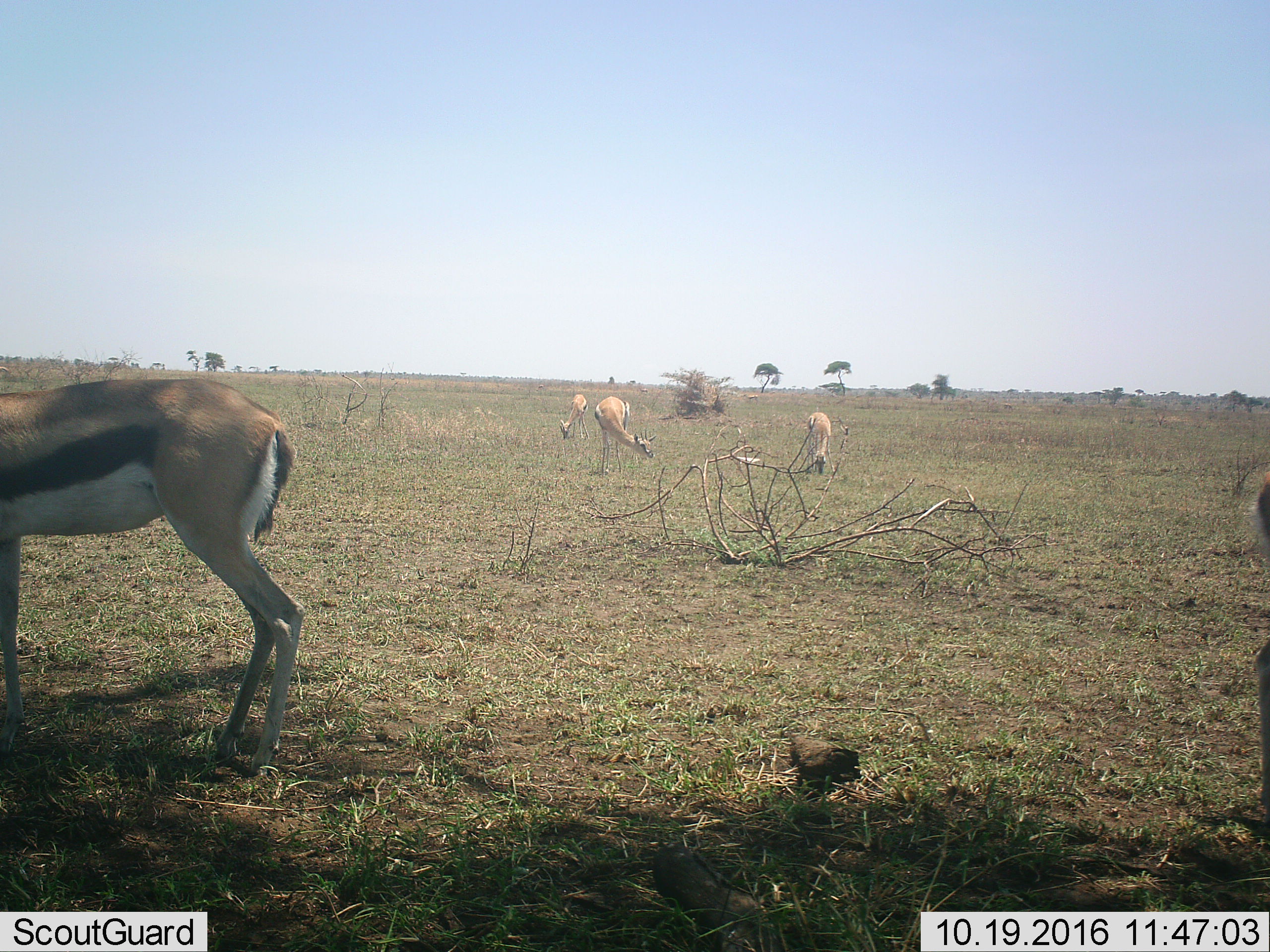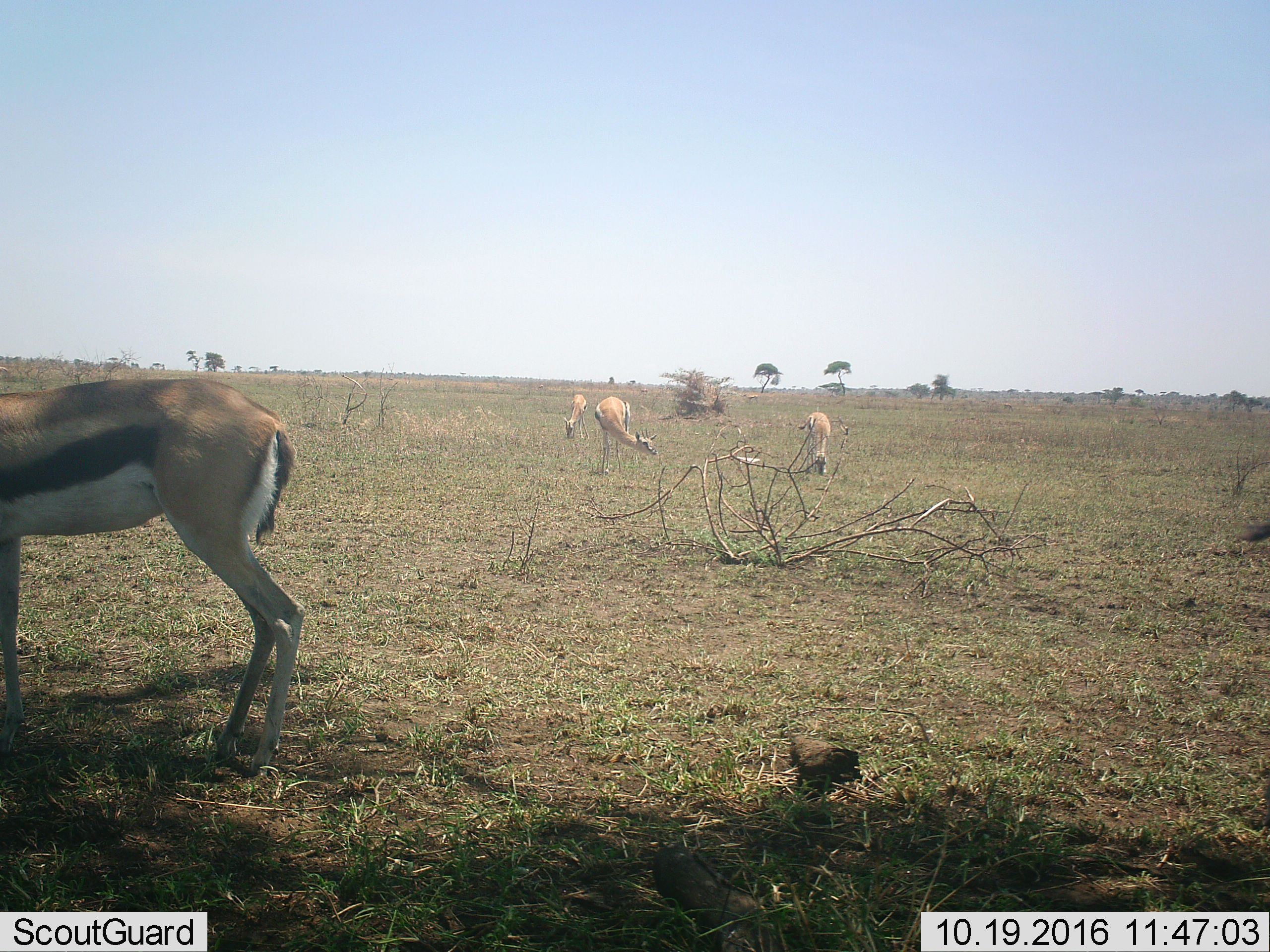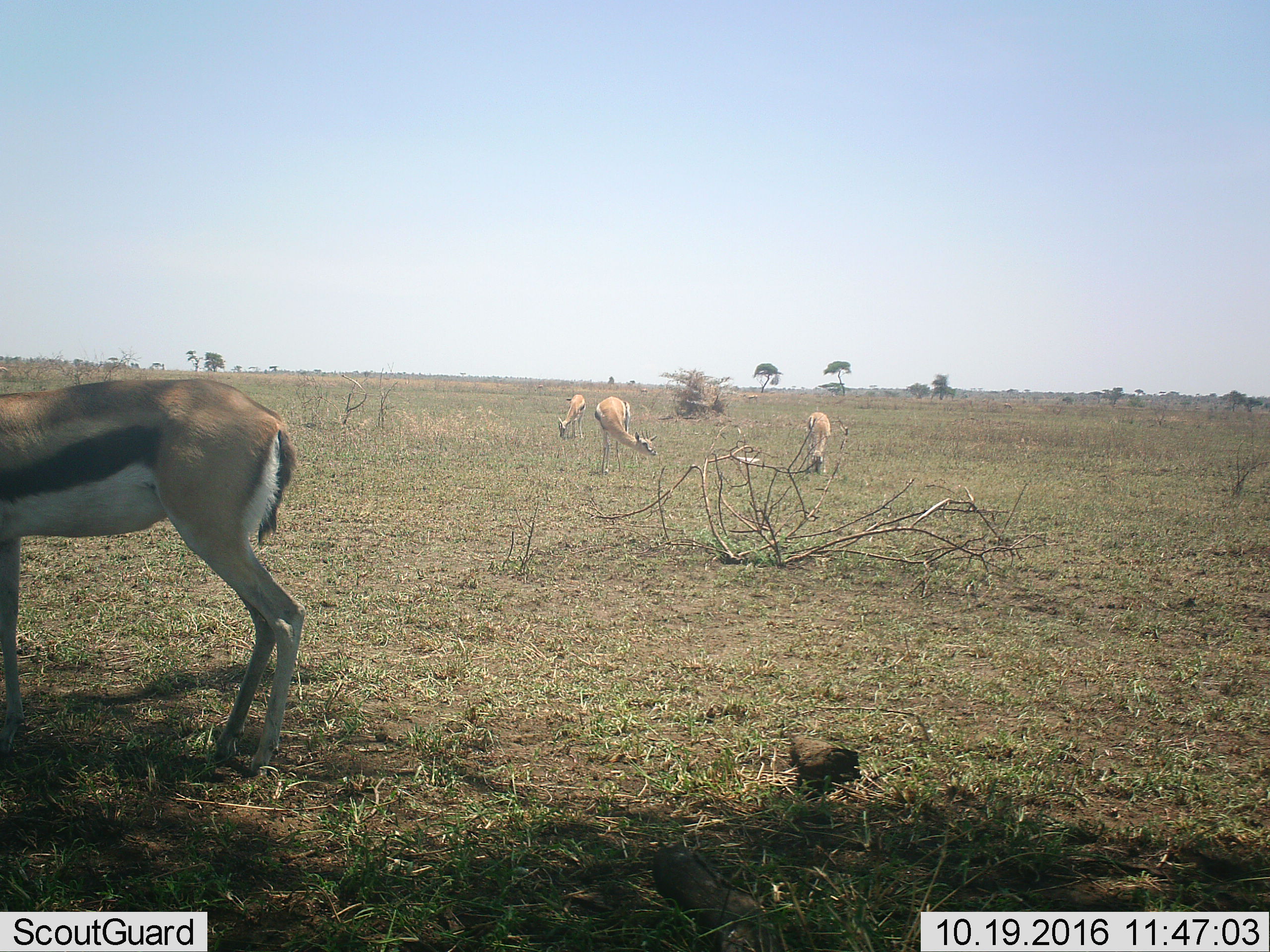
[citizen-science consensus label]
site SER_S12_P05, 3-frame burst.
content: unidentified animal